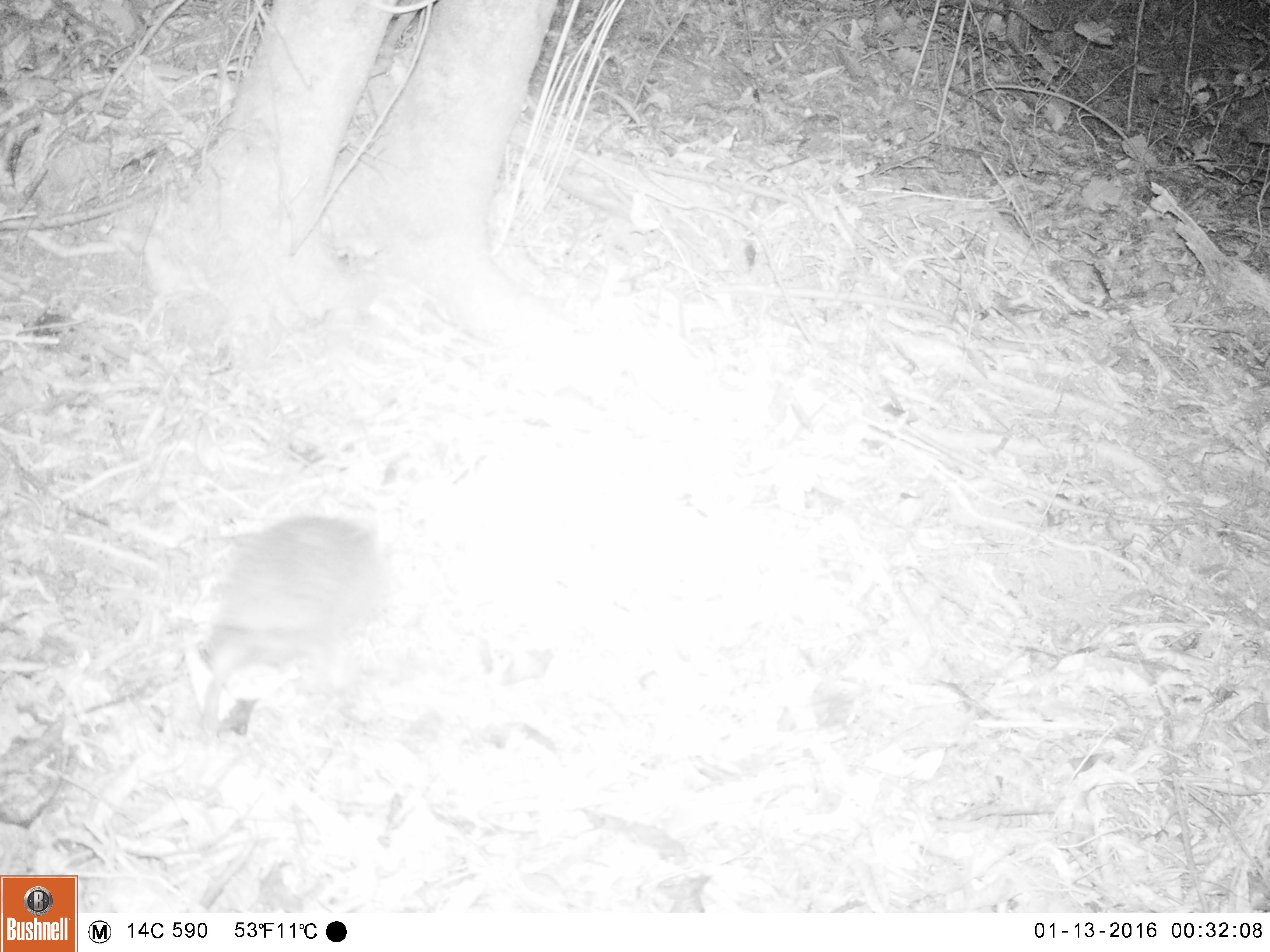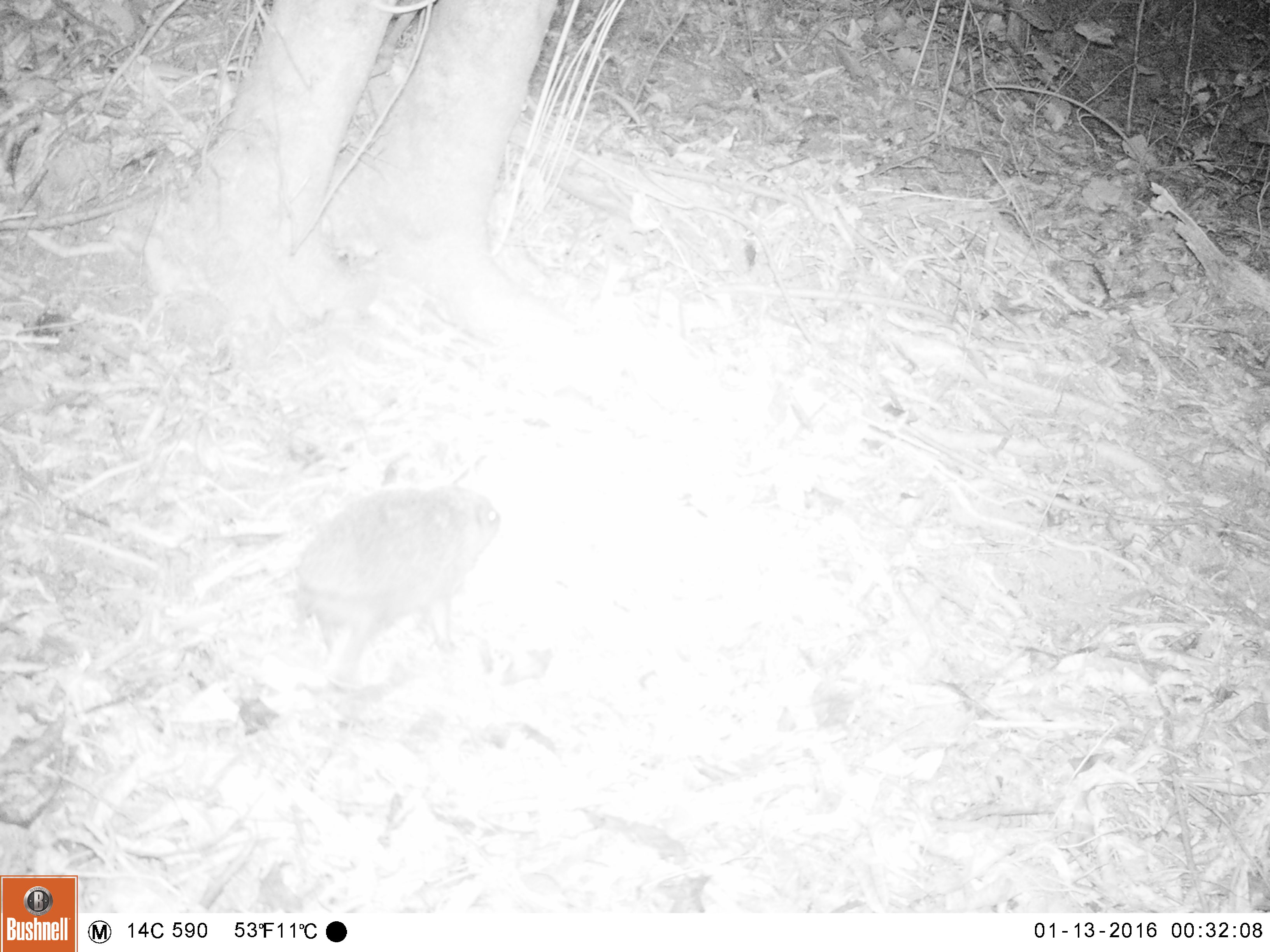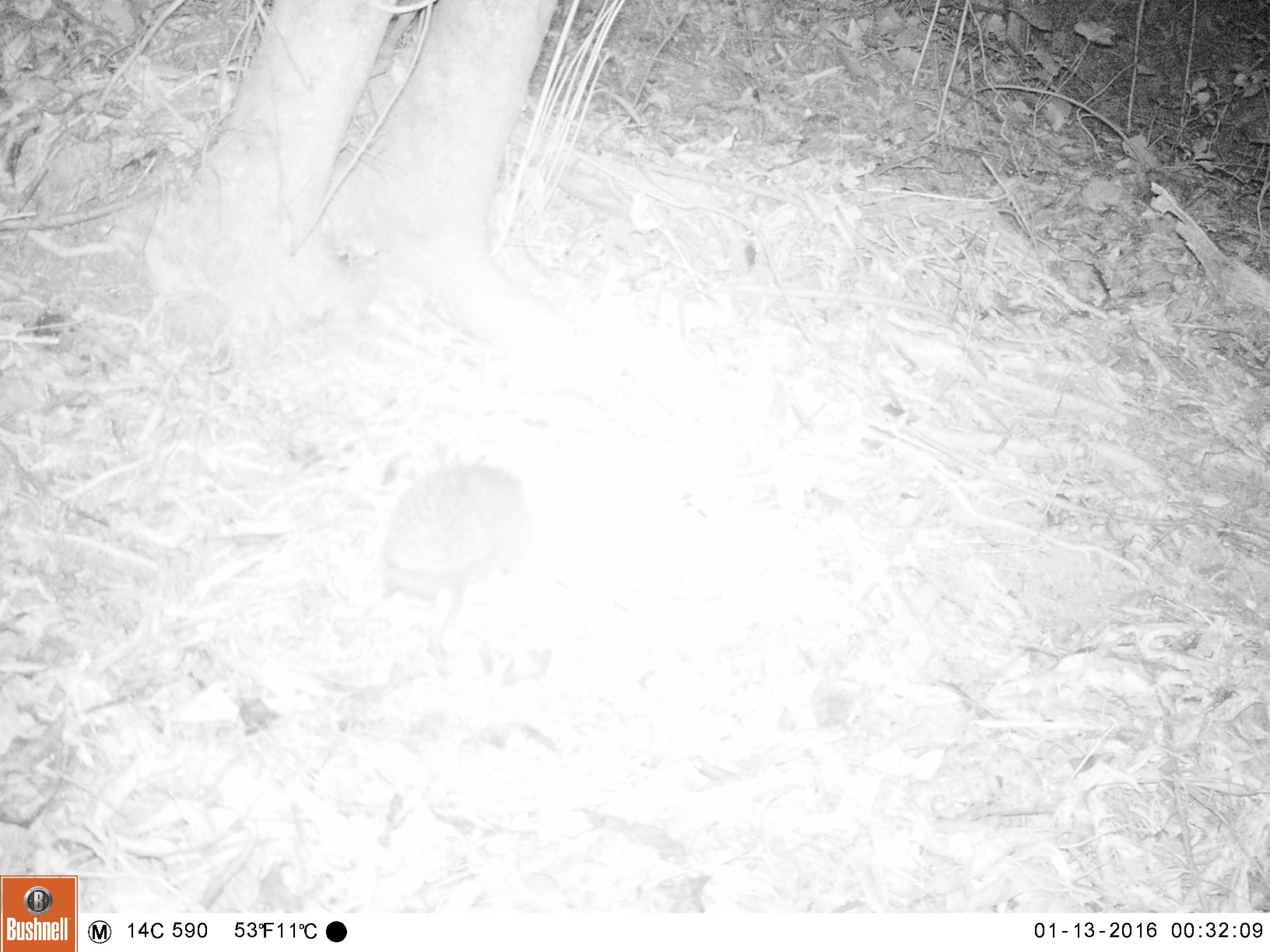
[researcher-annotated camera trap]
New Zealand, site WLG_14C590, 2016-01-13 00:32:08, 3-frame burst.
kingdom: Animalia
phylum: Chordata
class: Mammalia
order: Eulipotyphla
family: Erinaceidae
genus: Erinaceus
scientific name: Erinaceus europaeus europaeus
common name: european hedgehog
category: hedgehog